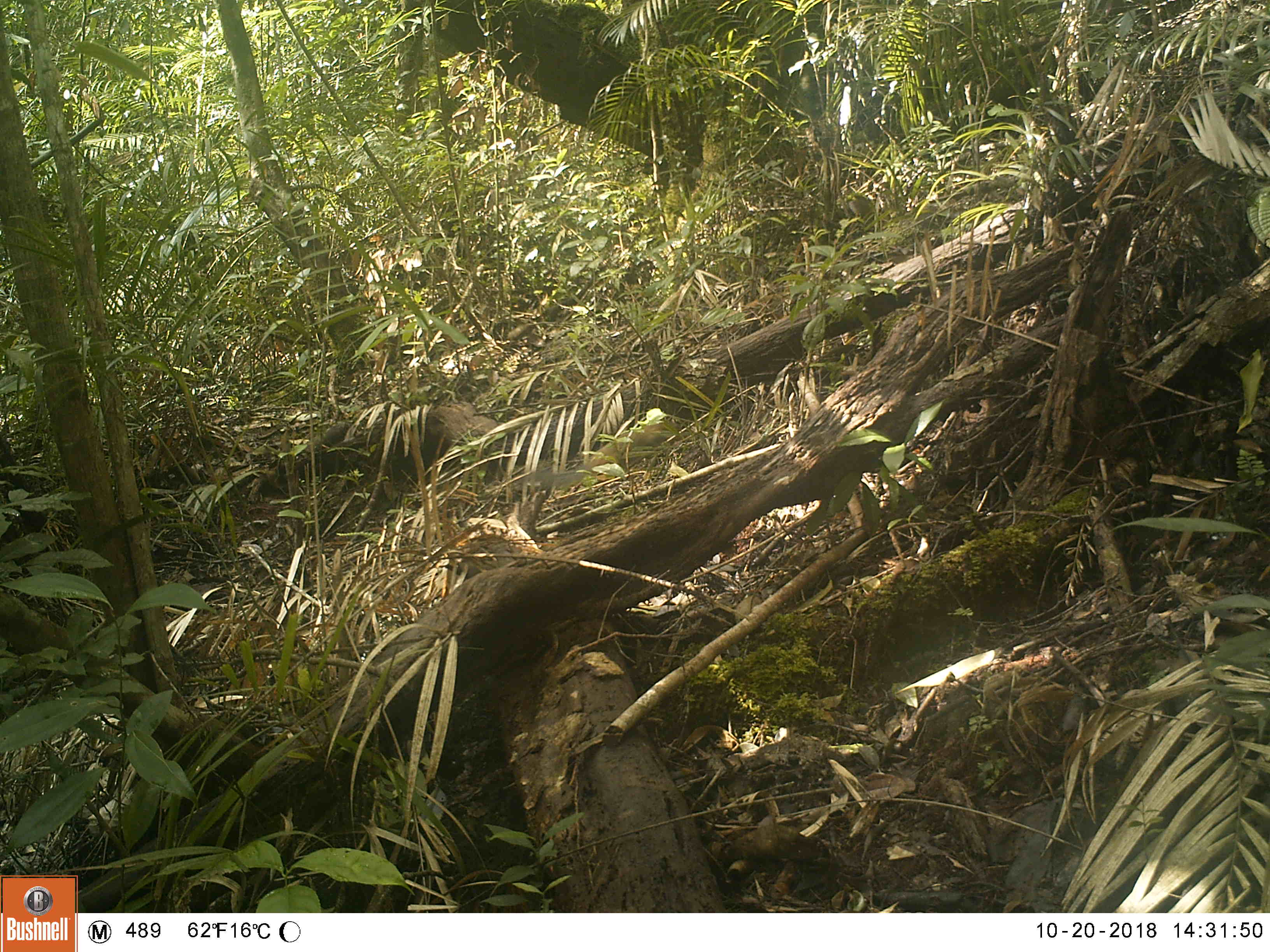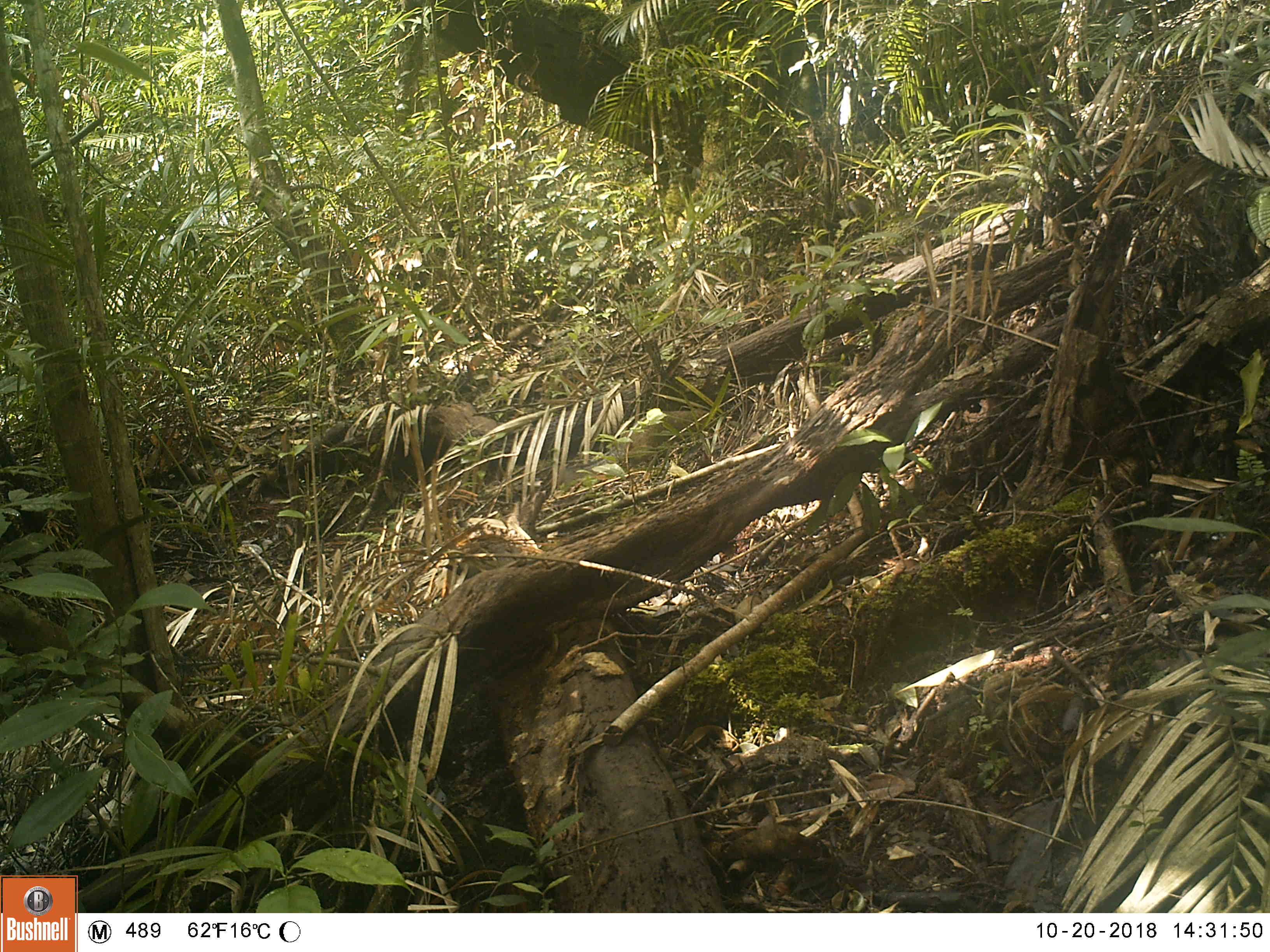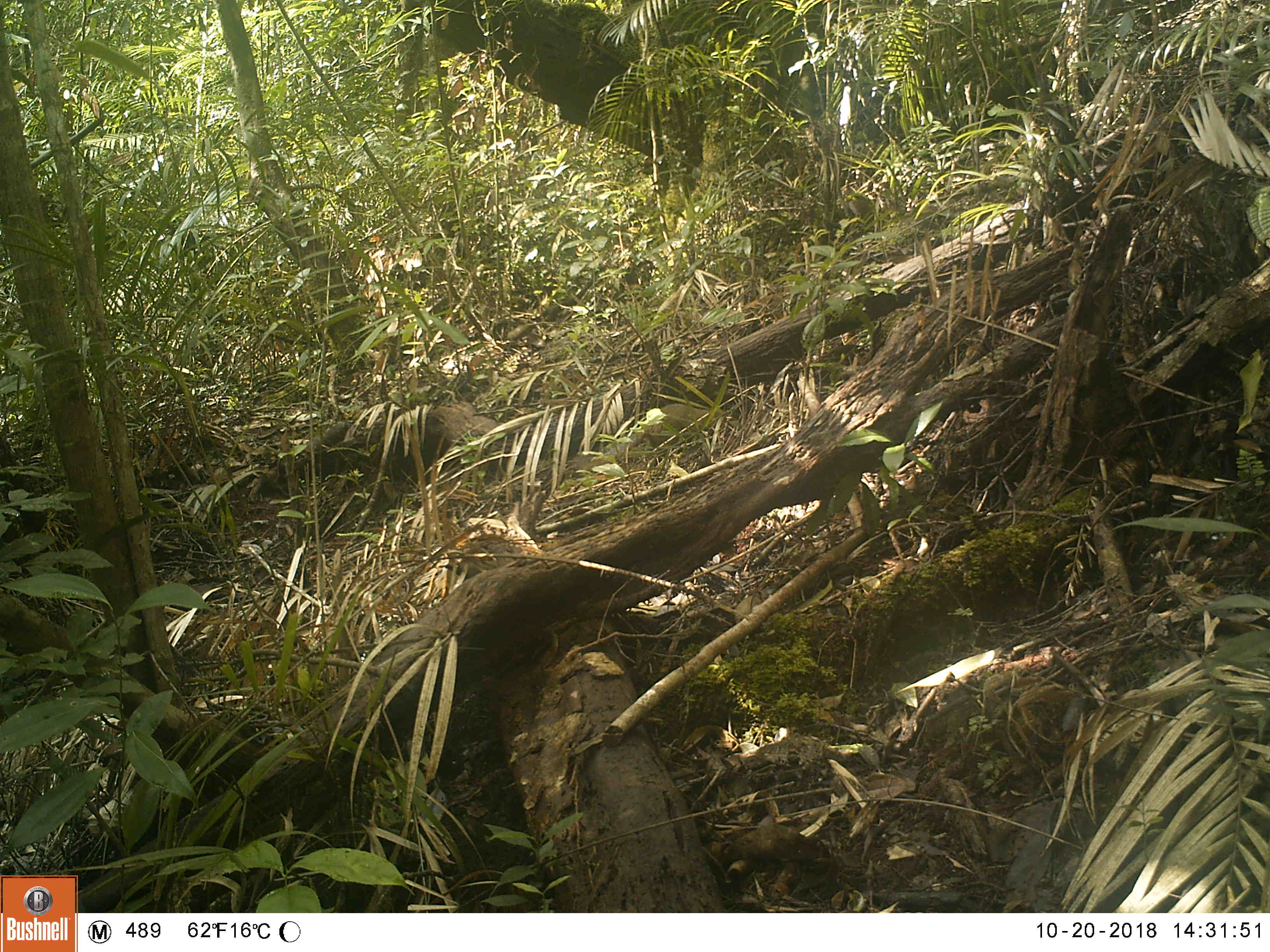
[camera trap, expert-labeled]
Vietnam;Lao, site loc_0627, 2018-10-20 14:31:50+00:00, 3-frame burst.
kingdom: Animalia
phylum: Chordata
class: Mammalia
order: Rodentia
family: Sciuridae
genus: Dremomys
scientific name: Dremomys rufigenis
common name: red-cheeked squirrel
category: red cheeked squirrel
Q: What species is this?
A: Red cheeked squirrel (red-cheeked squirrel) (Dremomys rufigenis).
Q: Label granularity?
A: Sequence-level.